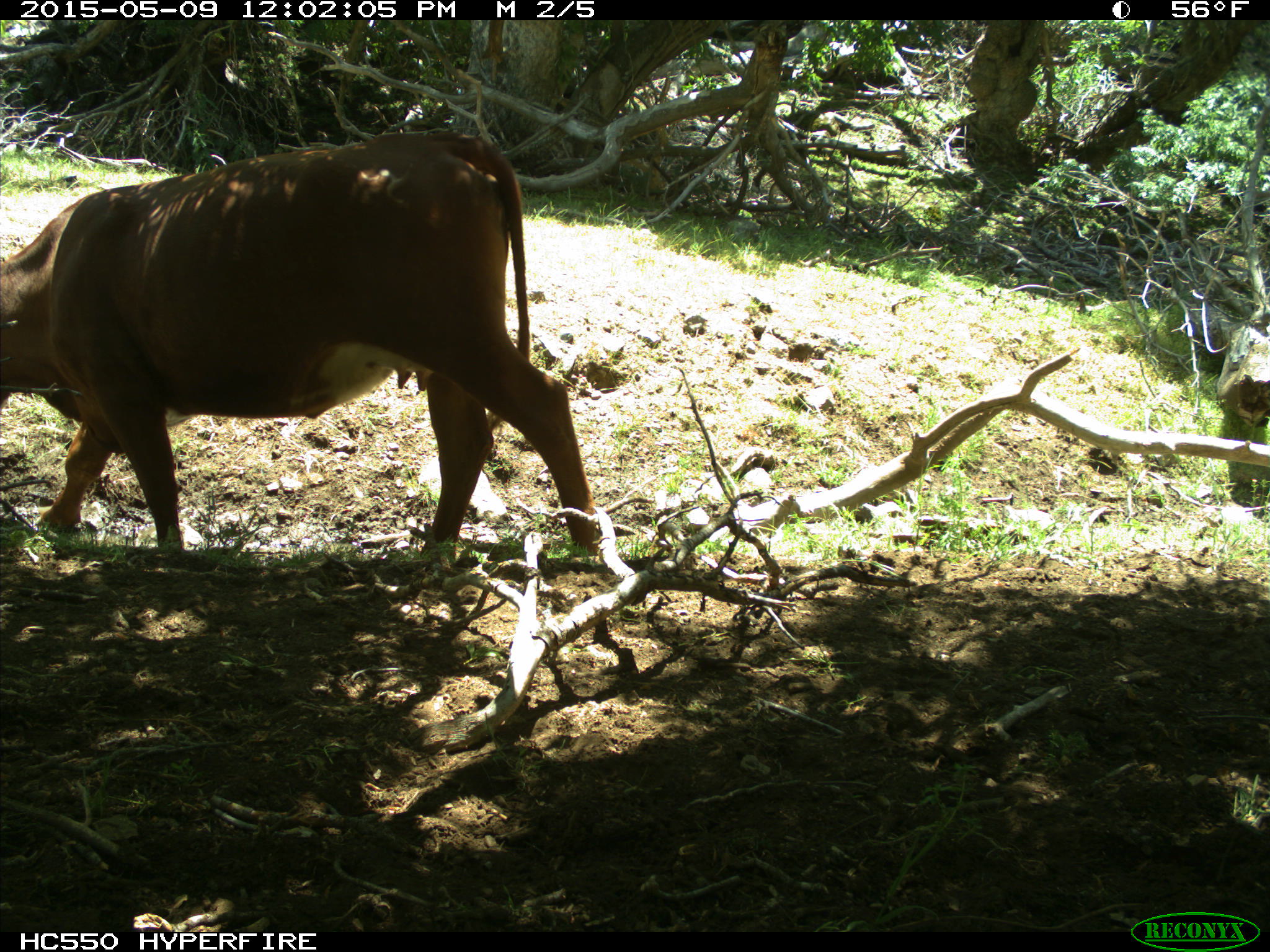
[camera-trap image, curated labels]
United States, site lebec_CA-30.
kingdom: Animalia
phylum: Chordata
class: Mammalia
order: Artiodactyla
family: Bovidae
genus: Bos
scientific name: Bos taurus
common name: domestic cow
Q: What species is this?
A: Bos taurus (domestic cow).